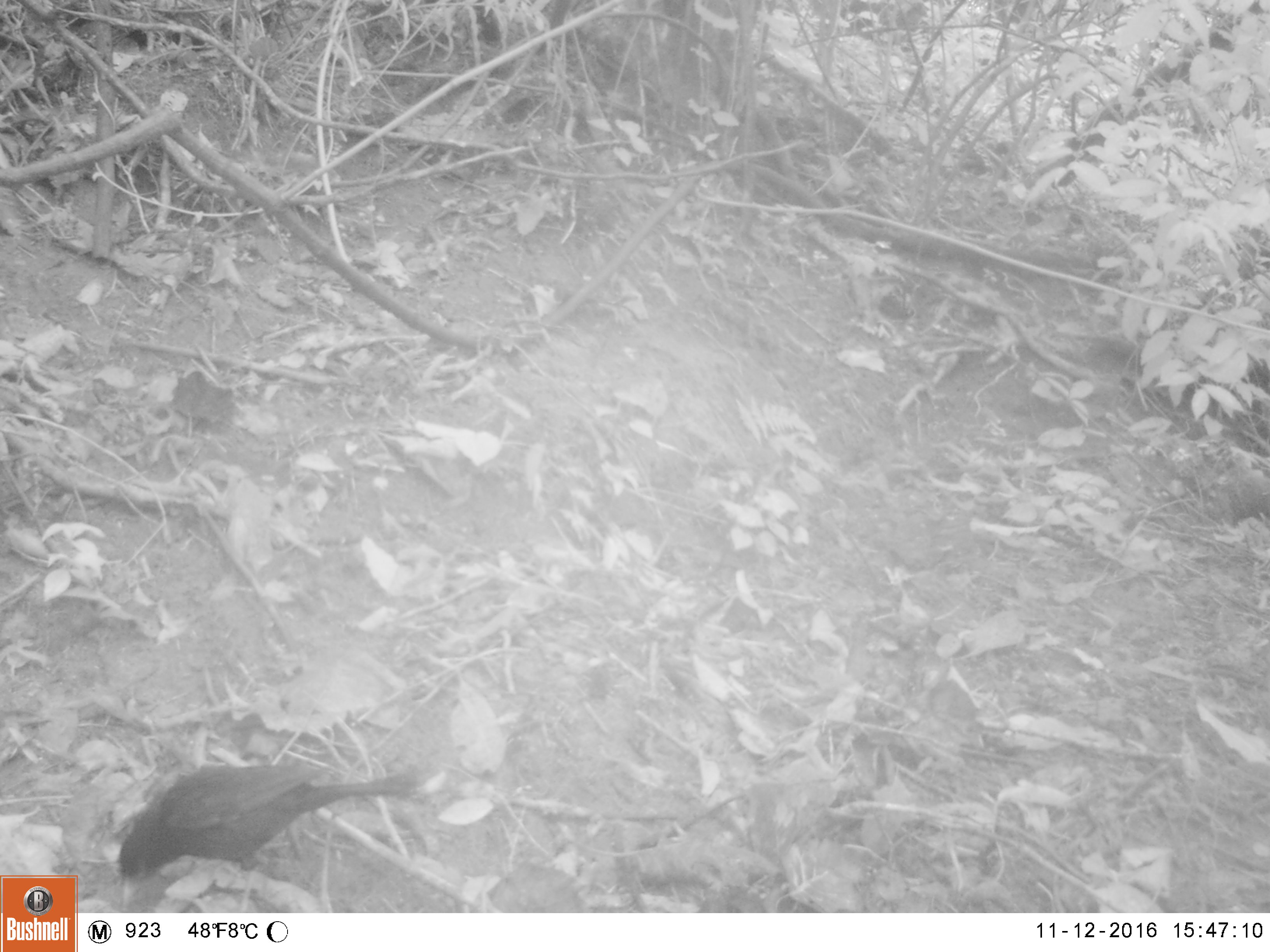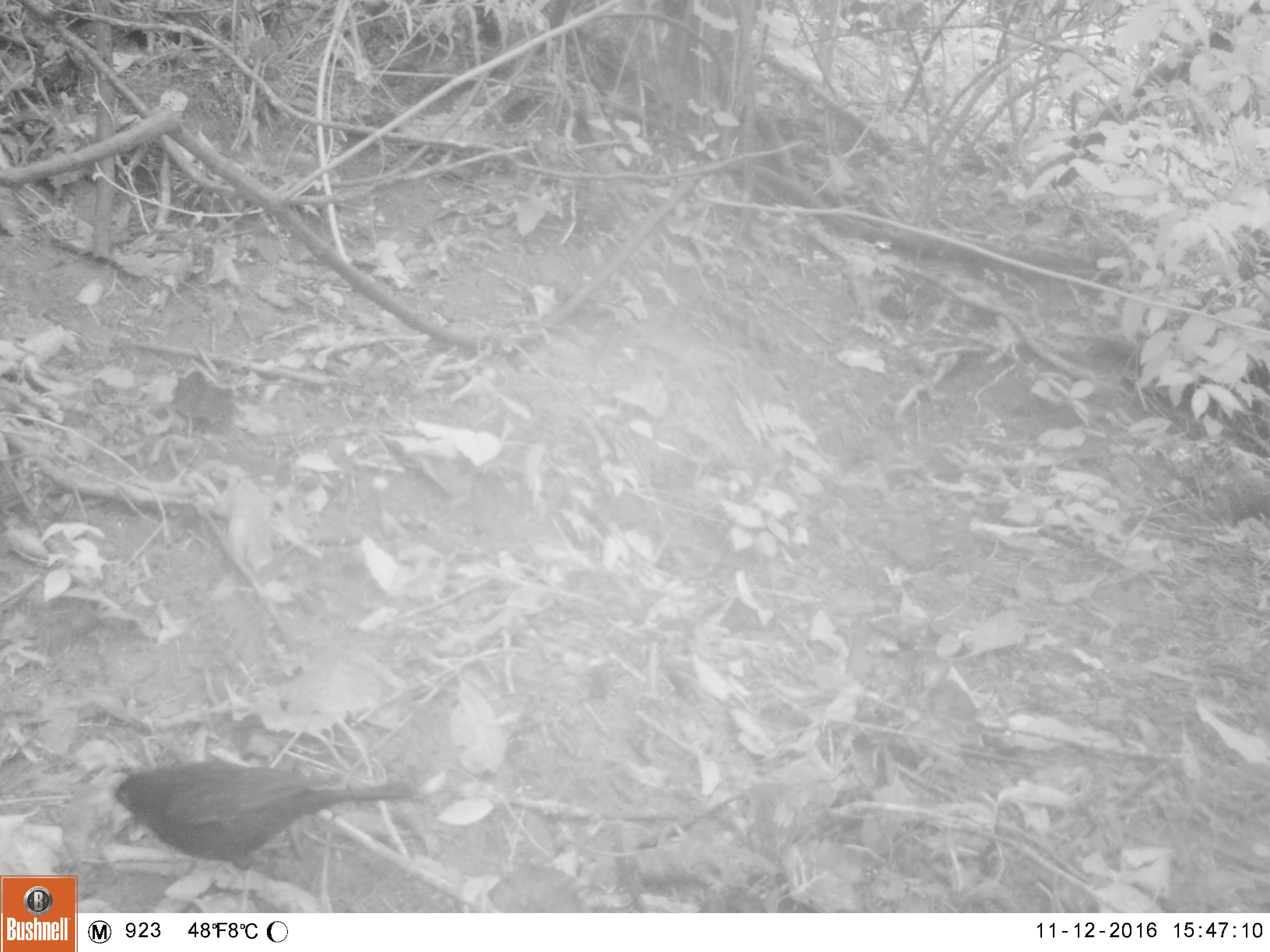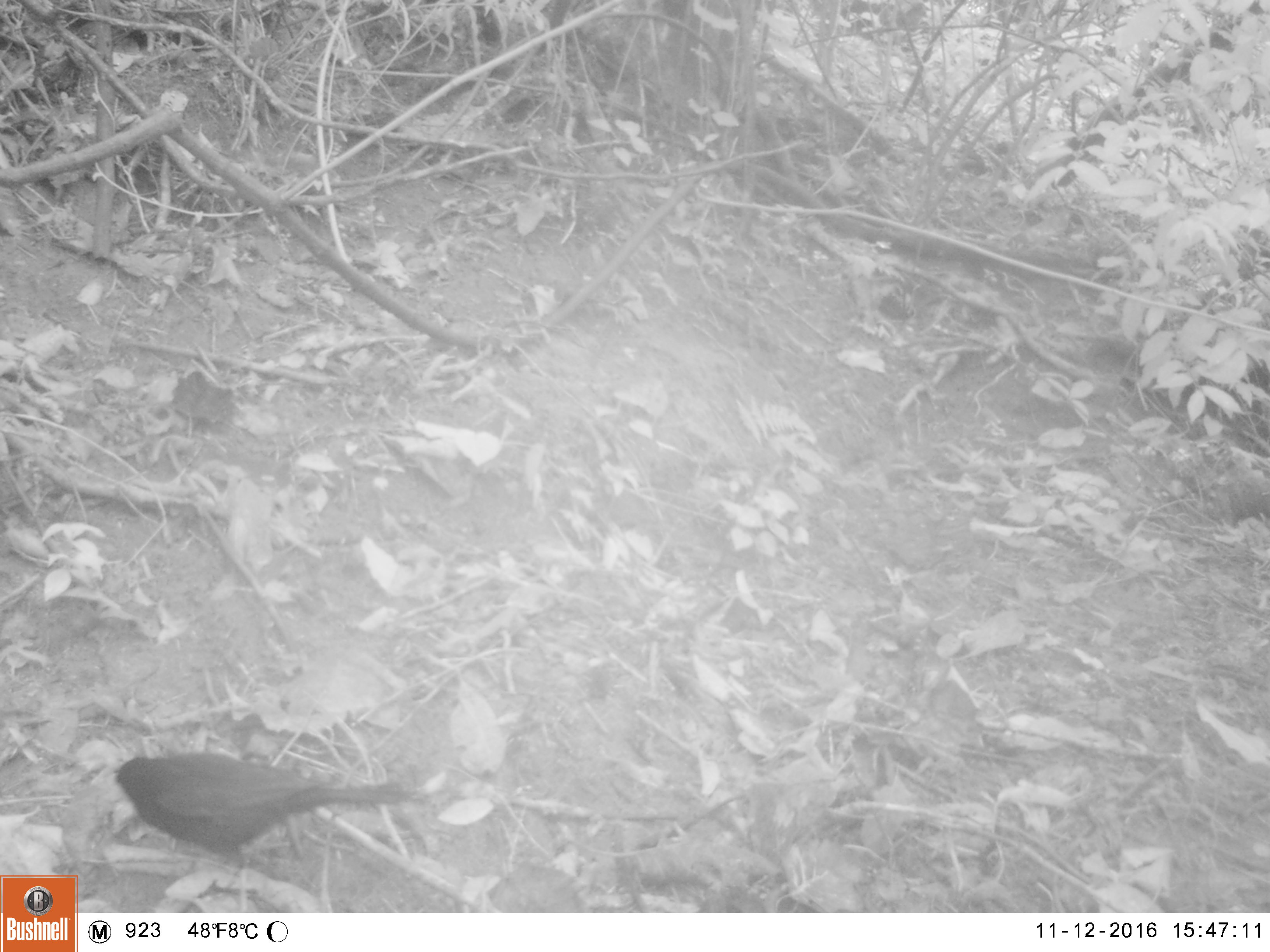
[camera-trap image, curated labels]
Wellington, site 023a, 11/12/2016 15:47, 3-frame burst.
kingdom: Animalia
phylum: Chordata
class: Aves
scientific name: Aves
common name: bird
Bird (Aves).